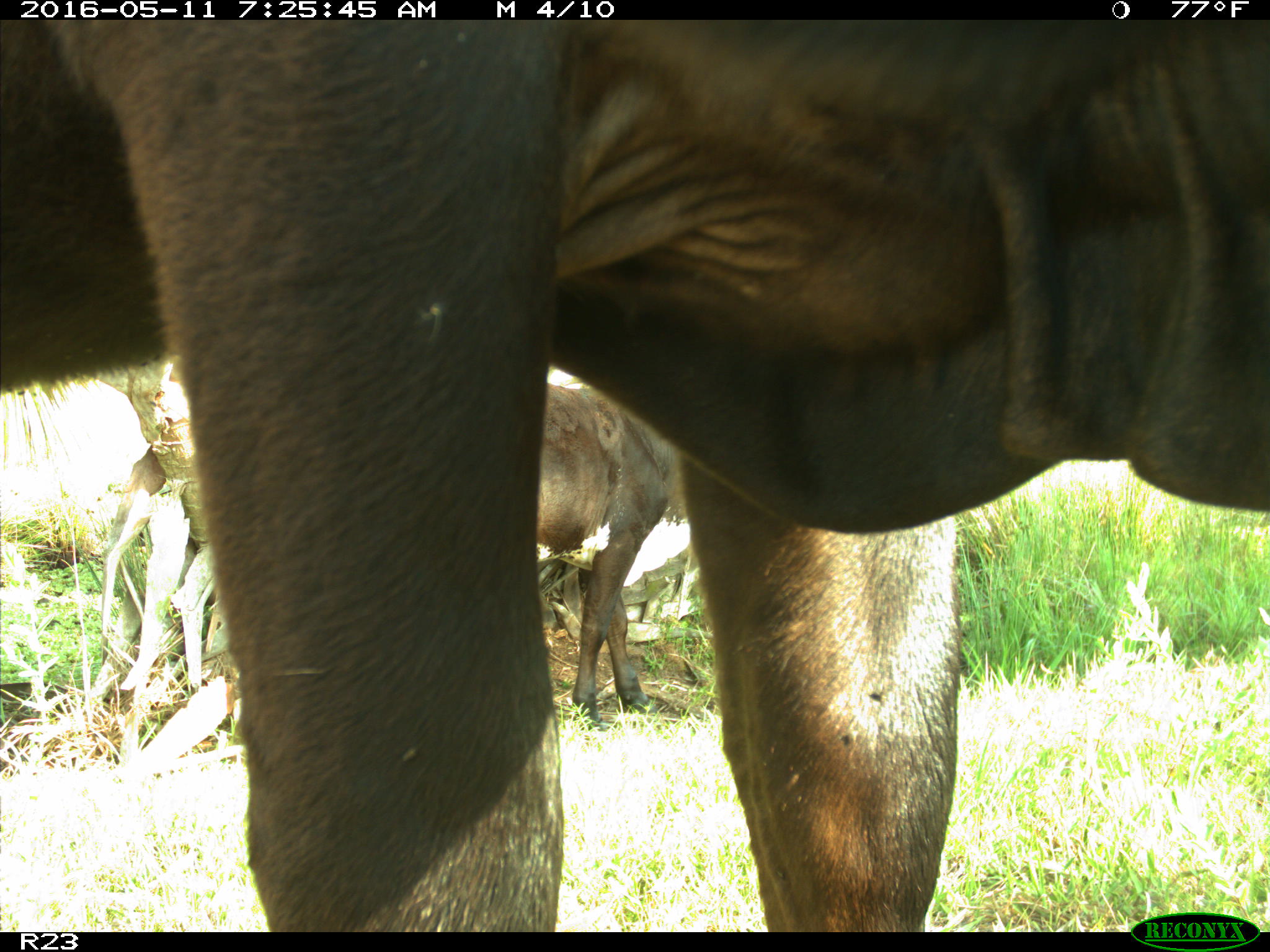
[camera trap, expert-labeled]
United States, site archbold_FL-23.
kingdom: Animalia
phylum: Chordata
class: Mammalia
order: Artiodactyla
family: Bovidae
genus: Bos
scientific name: Bos taurus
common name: domestic cow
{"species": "Bos taurus (domestic cow)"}